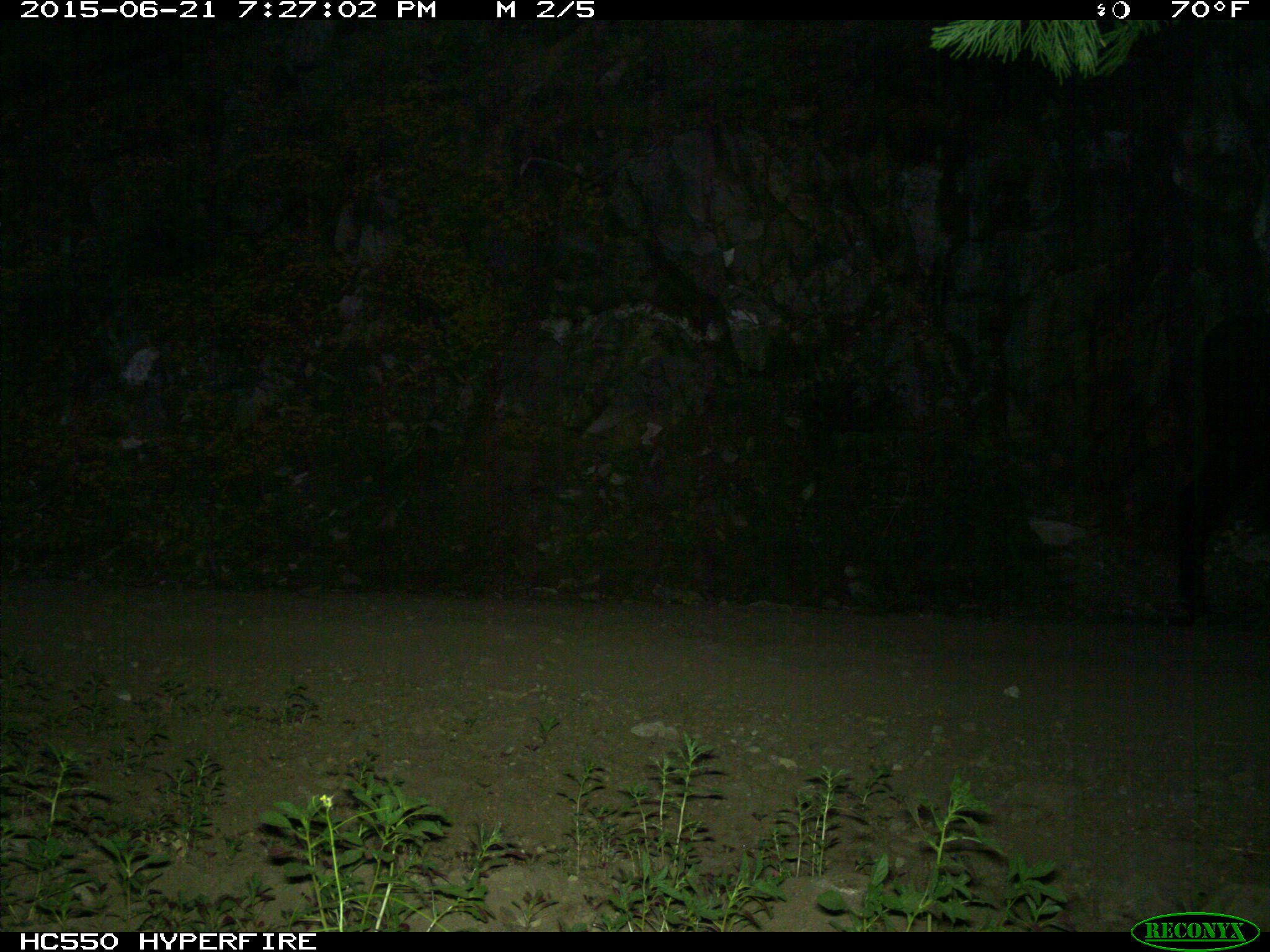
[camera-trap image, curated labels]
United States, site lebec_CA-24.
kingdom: Animalia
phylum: Chordata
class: Mammalia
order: Artiodactyla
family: Bovidae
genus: Bos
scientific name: Bos taurus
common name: domestic cow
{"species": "Bos taurus (domestic cow)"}